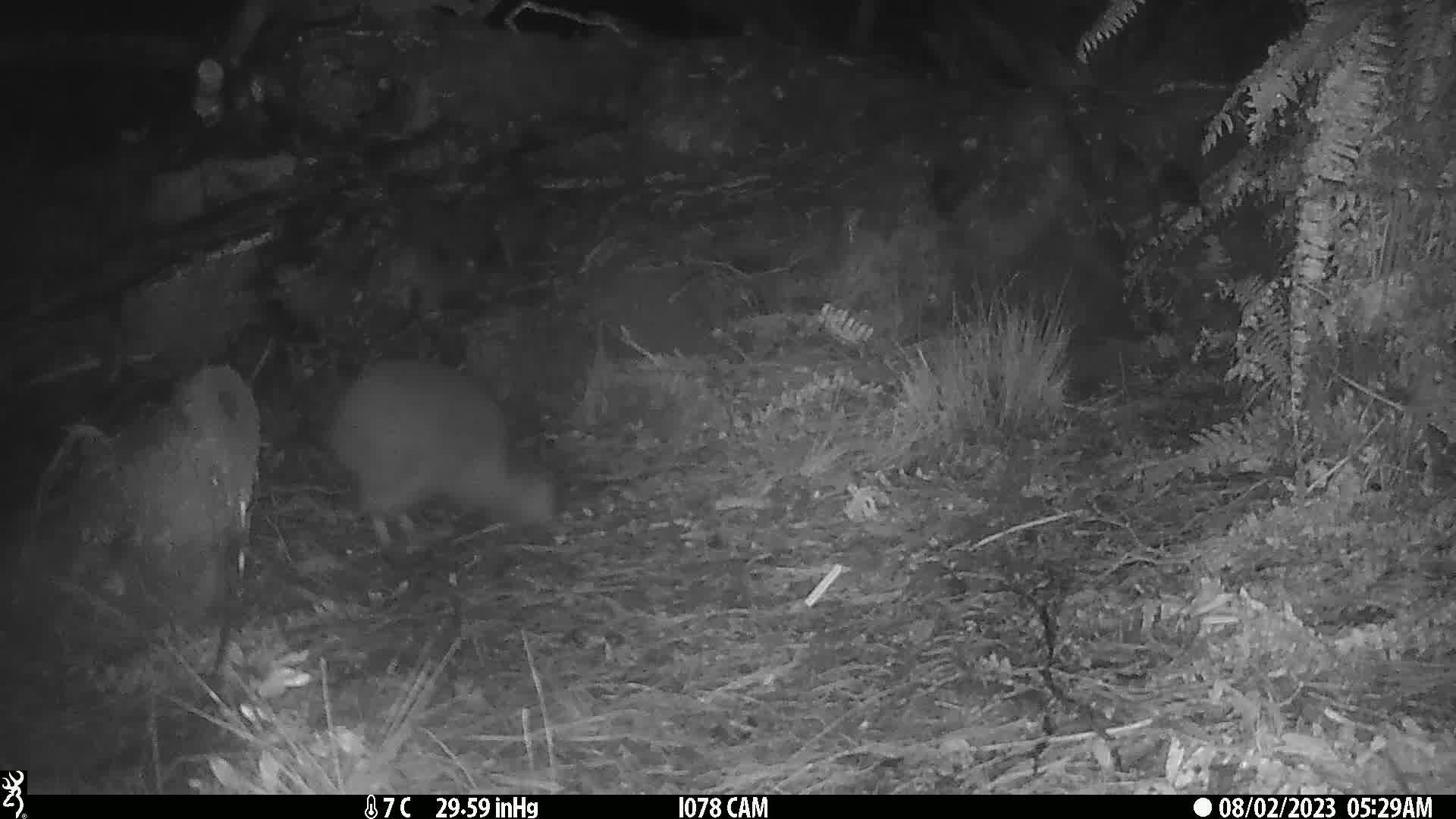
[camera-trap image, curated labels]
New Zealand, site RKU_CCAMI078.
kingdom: Animalia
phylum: Chordata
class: Aves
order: Apterygiformes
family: Apterygidae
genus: Apteryx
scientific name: Apteryx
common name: kiwi